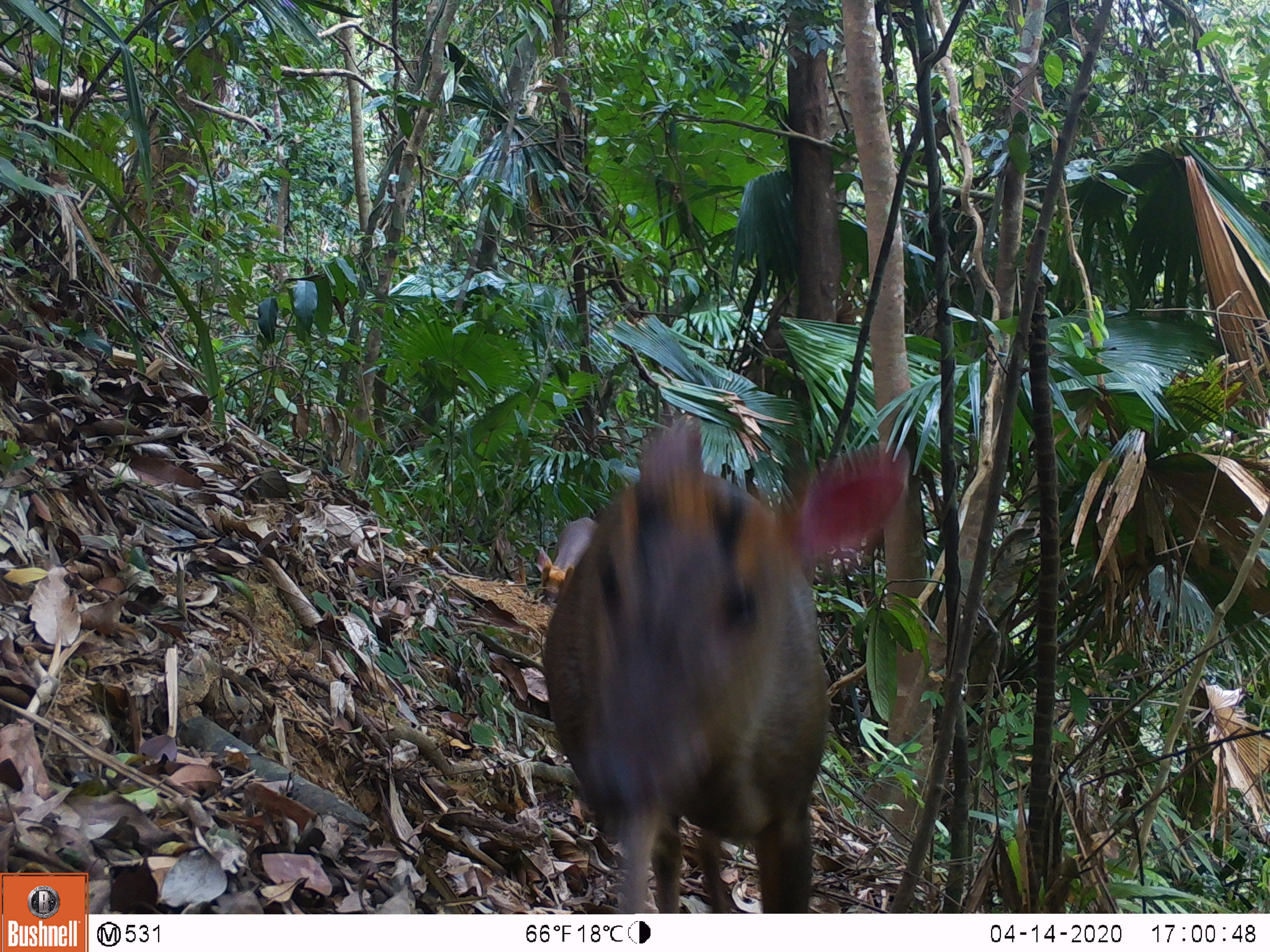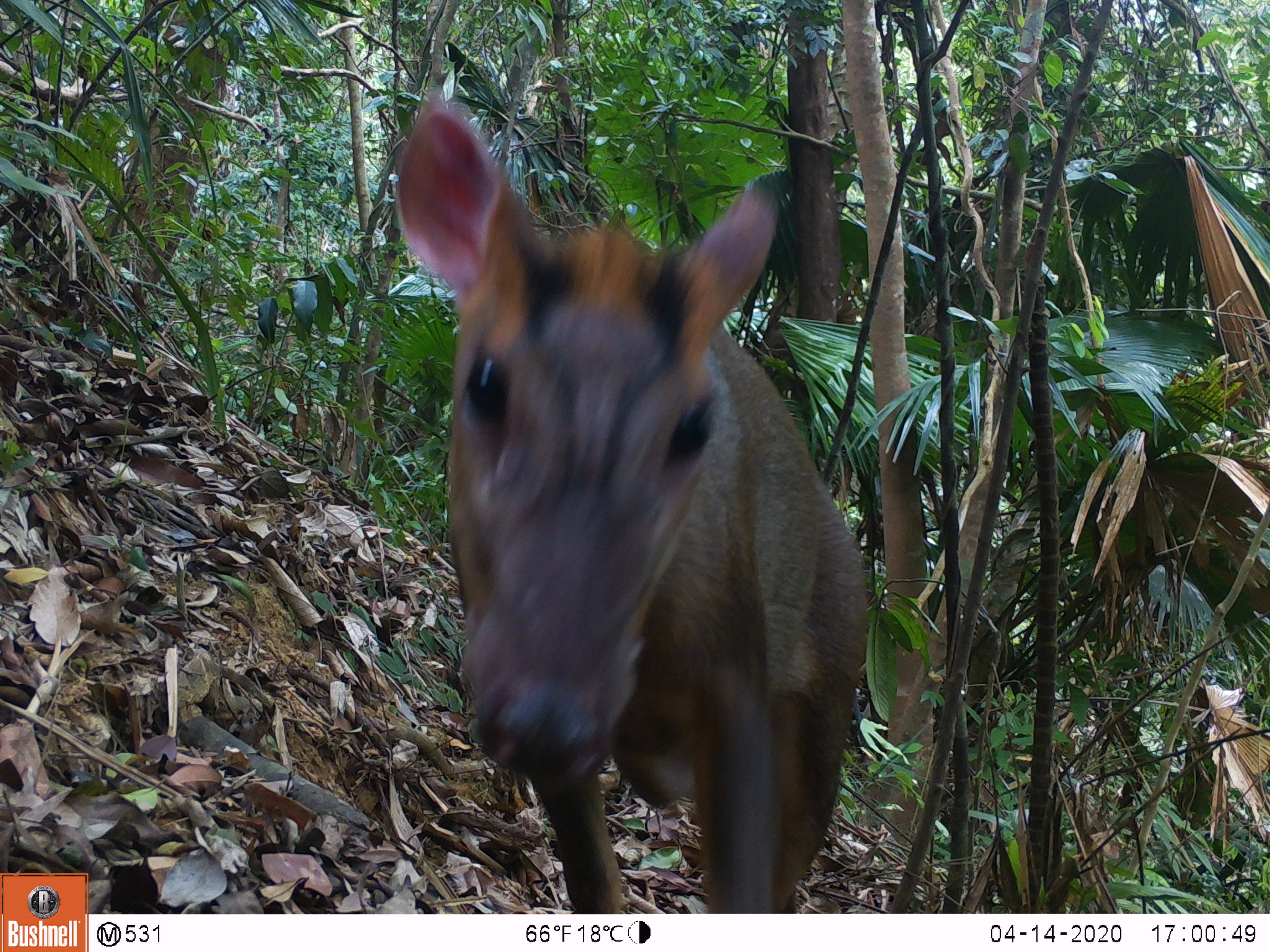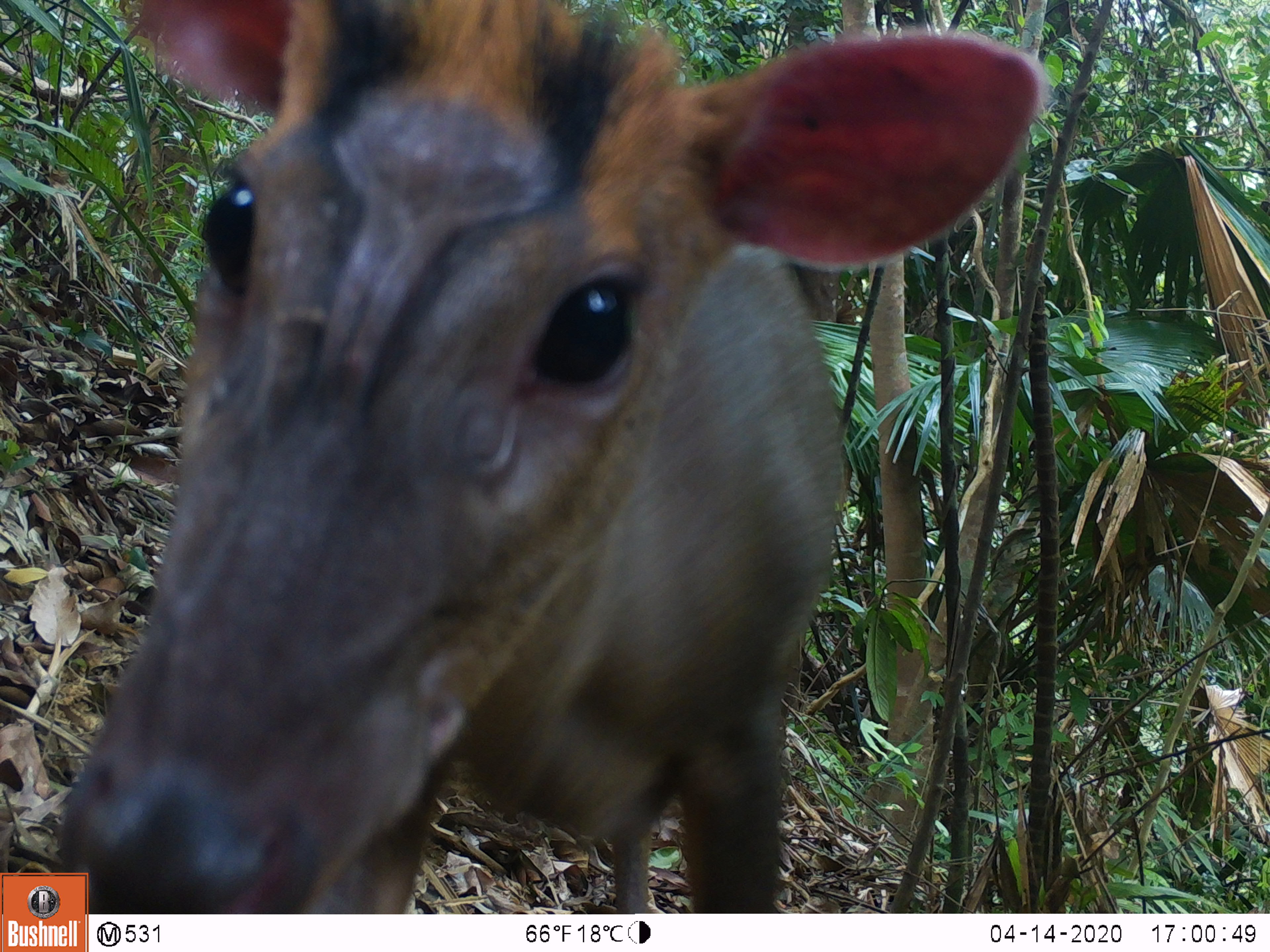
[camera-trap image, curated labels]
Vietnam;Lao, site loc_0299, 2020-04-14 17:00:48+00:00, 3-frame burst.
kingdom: Animalia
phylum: Chordata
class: Mammalia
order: Artiodactyla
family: Cervidae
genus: Muntiacus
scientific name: Muntiacus rooseveltorum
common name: roosevelt's muntjac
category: roosevelts muntjac group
Roosevelts muntjac group (roosevelt's muntjac) (Muntiacus rooseveltorum). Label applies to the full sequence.